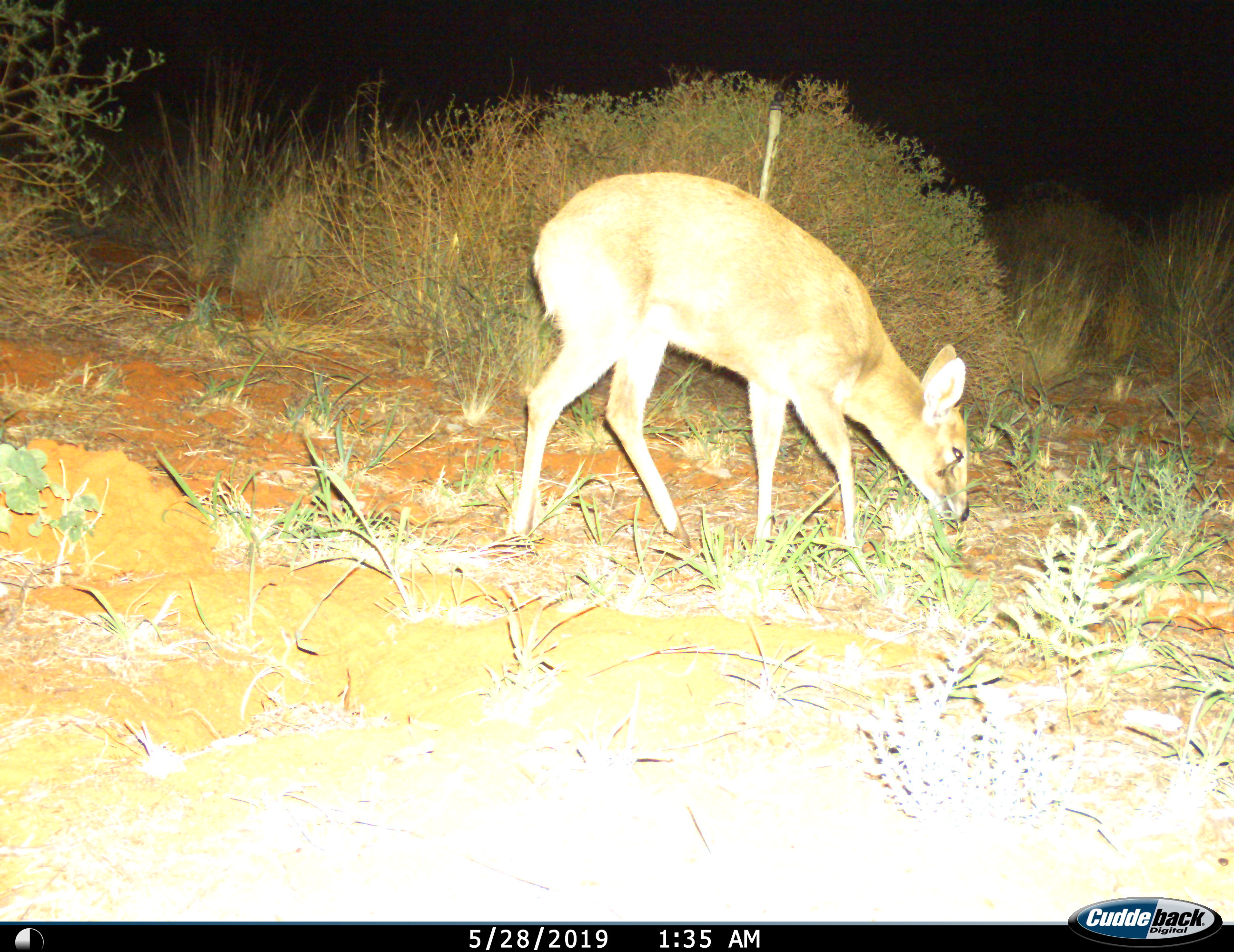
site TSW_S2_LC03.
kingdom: Animalia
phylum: Chordata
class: Mammalia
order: Artiodactyla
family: Bovidae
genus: Sylvicapra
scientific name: Sylvicapra grimmia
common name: common duiker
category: duikercommongrey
Duikercommongrey (common duiker) (Sylvicapra grimmia), count 1. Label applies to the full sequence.